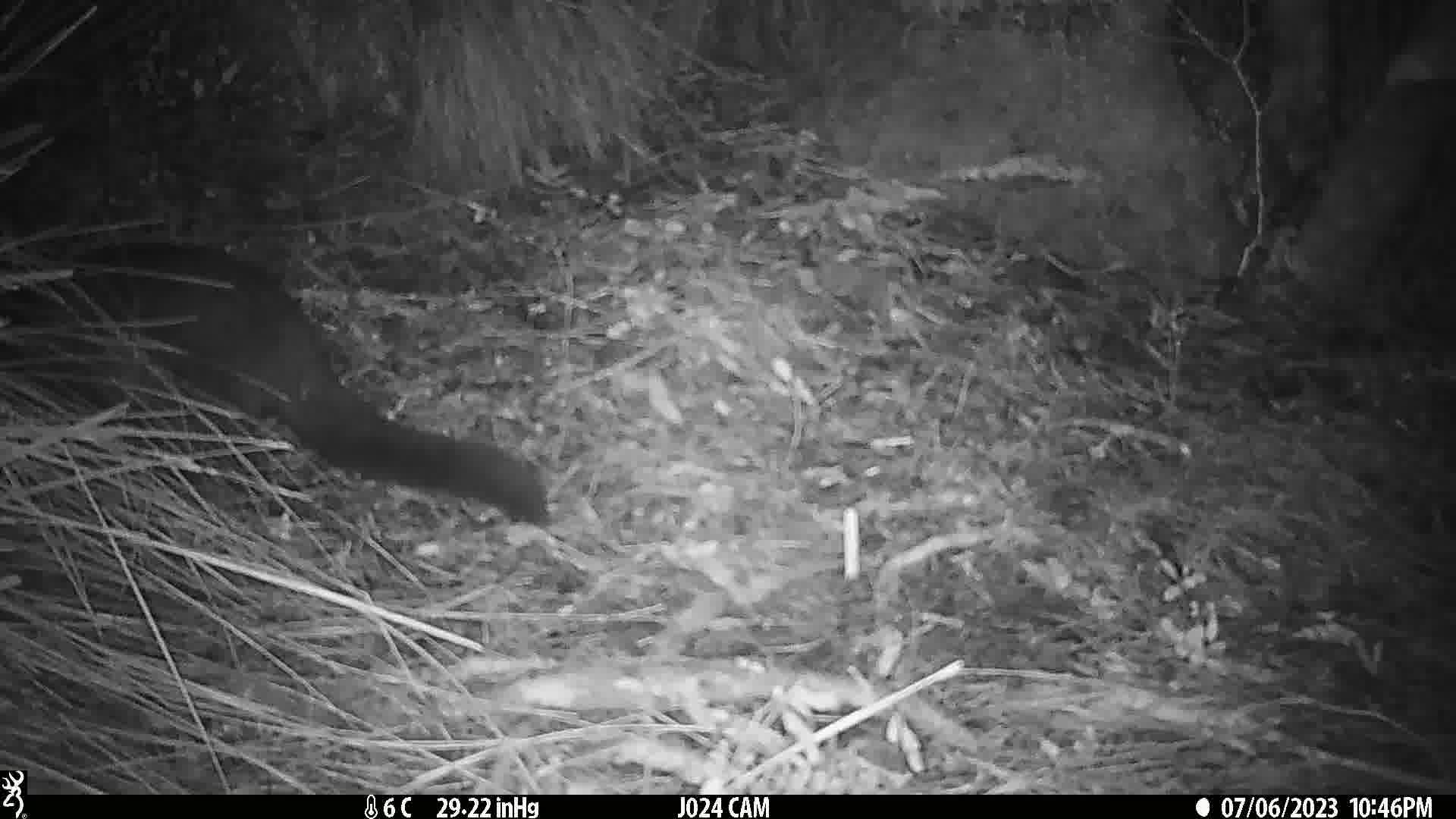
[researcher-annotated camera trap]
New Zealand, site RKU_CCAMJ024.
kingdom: Animalia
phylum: Chordata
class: Mammalia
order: Diprotodontia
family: Phalangeridae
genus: Trichosurus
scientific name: Trichosurus vulpecula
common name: common brushtail possum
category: possum